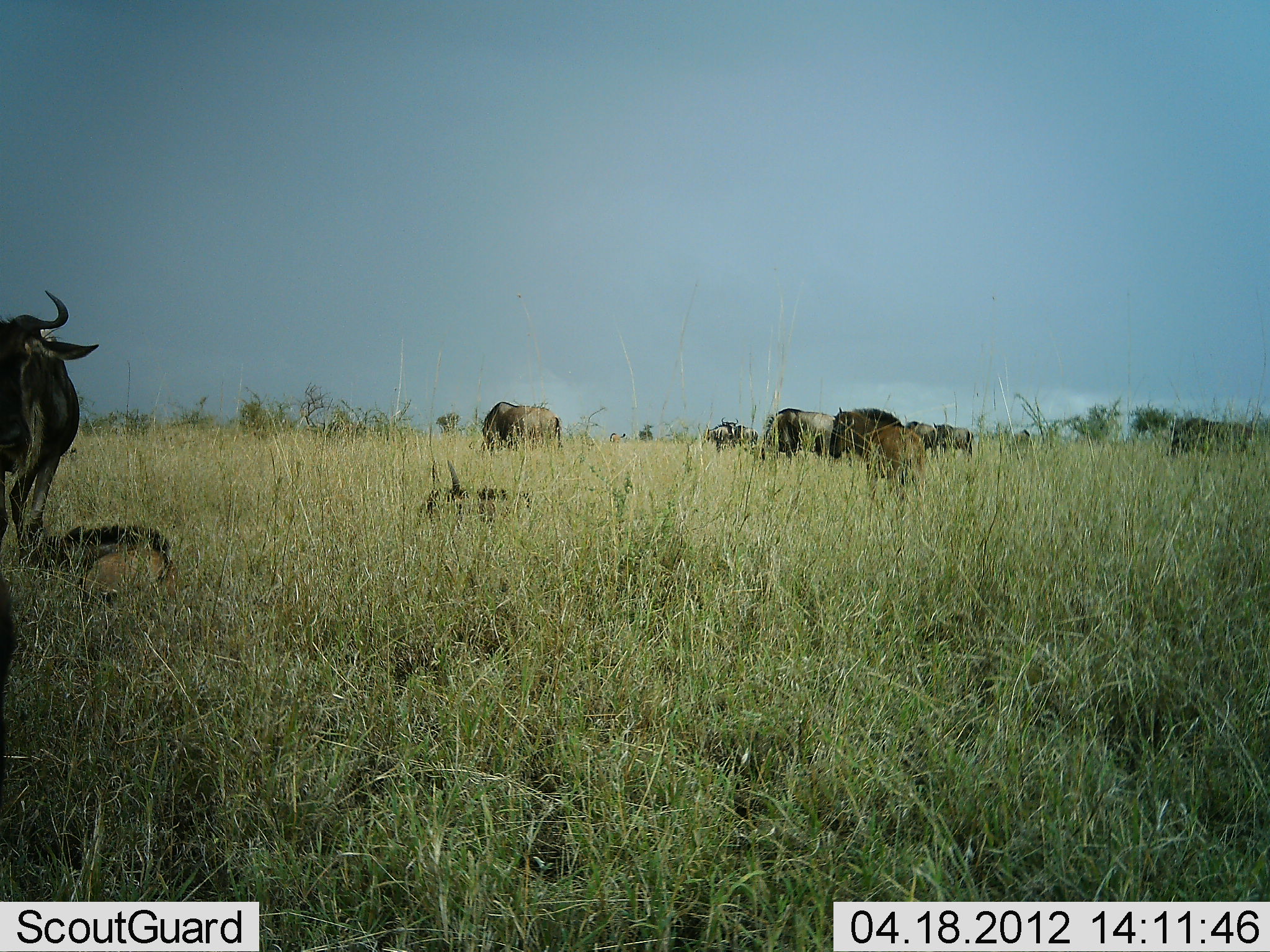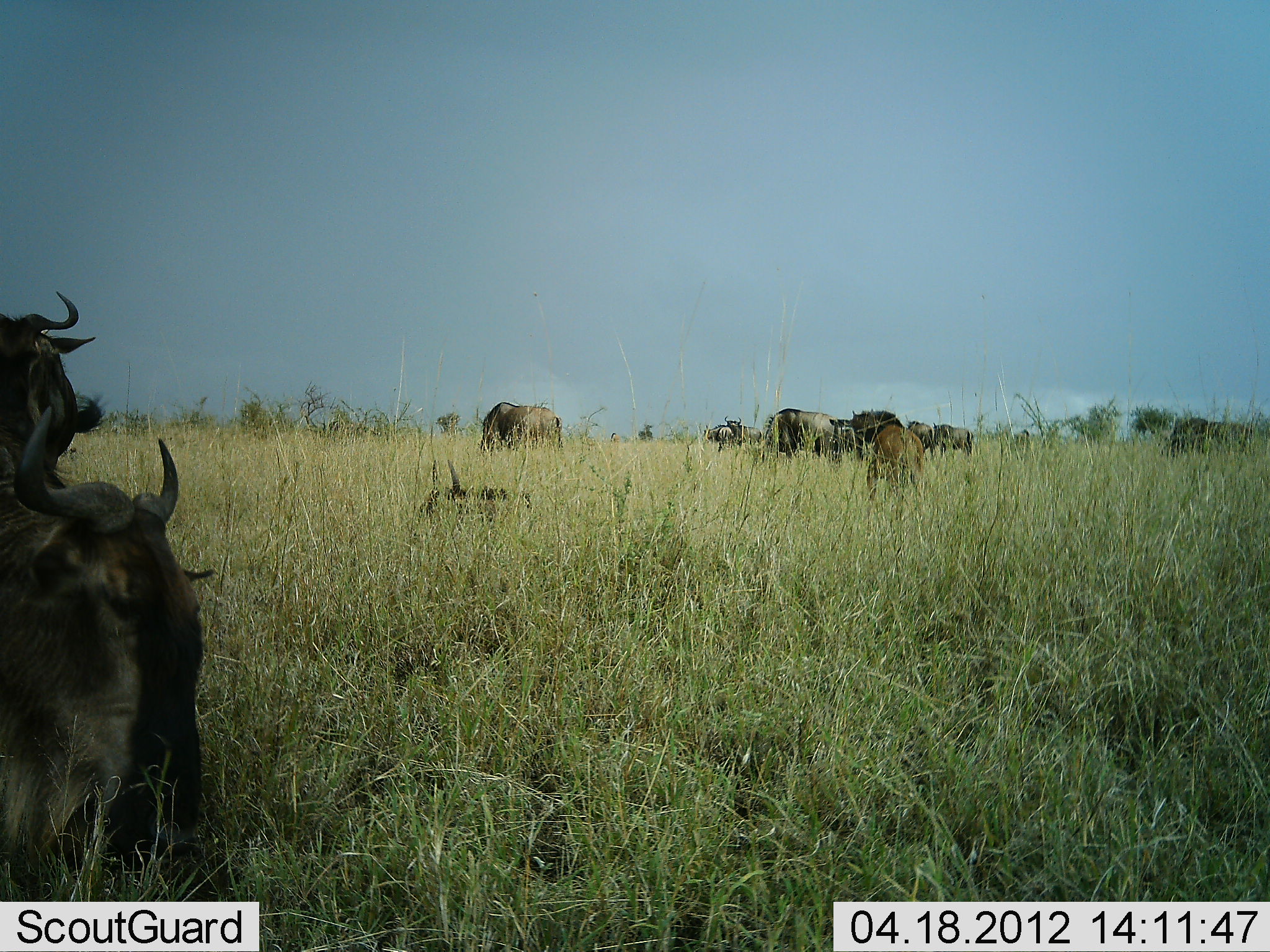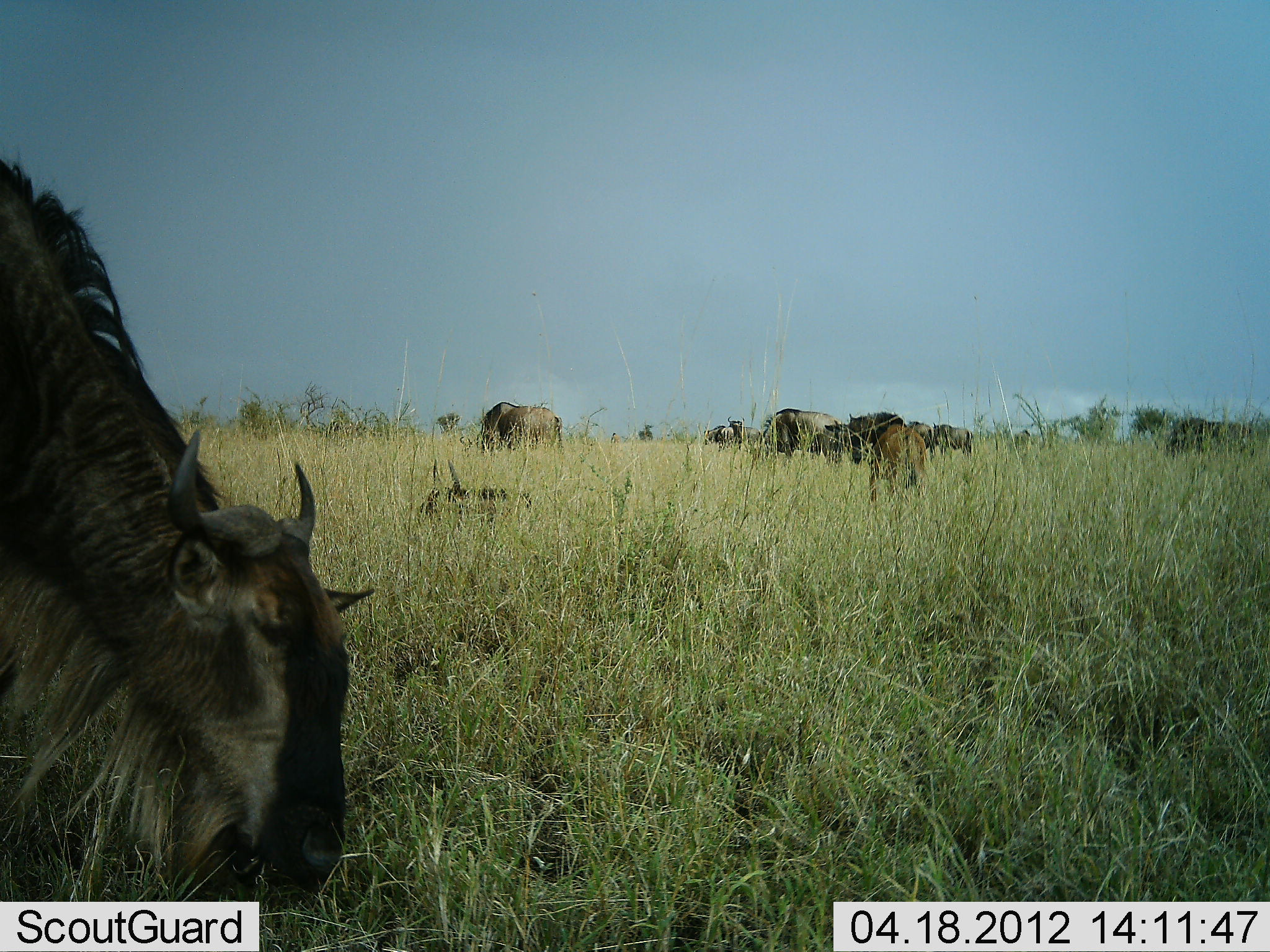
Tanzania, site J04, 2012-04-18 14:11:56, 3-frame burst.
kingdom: Animalia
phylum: Chordata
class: Mammalia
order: Artiodactyla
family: Bovidae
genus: Connochaetes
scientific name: Connochaetes taurinus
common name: blue wildebeest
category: wildebeest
Wildebeest (blue wildebeest) (Connochaetes taurinus), count 11-50. Behavior (volunteer vote fractions): standing 62%, resting 38%, moving 62%, interacting 8%. Young present (vote fraction): 23%. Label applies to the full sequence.